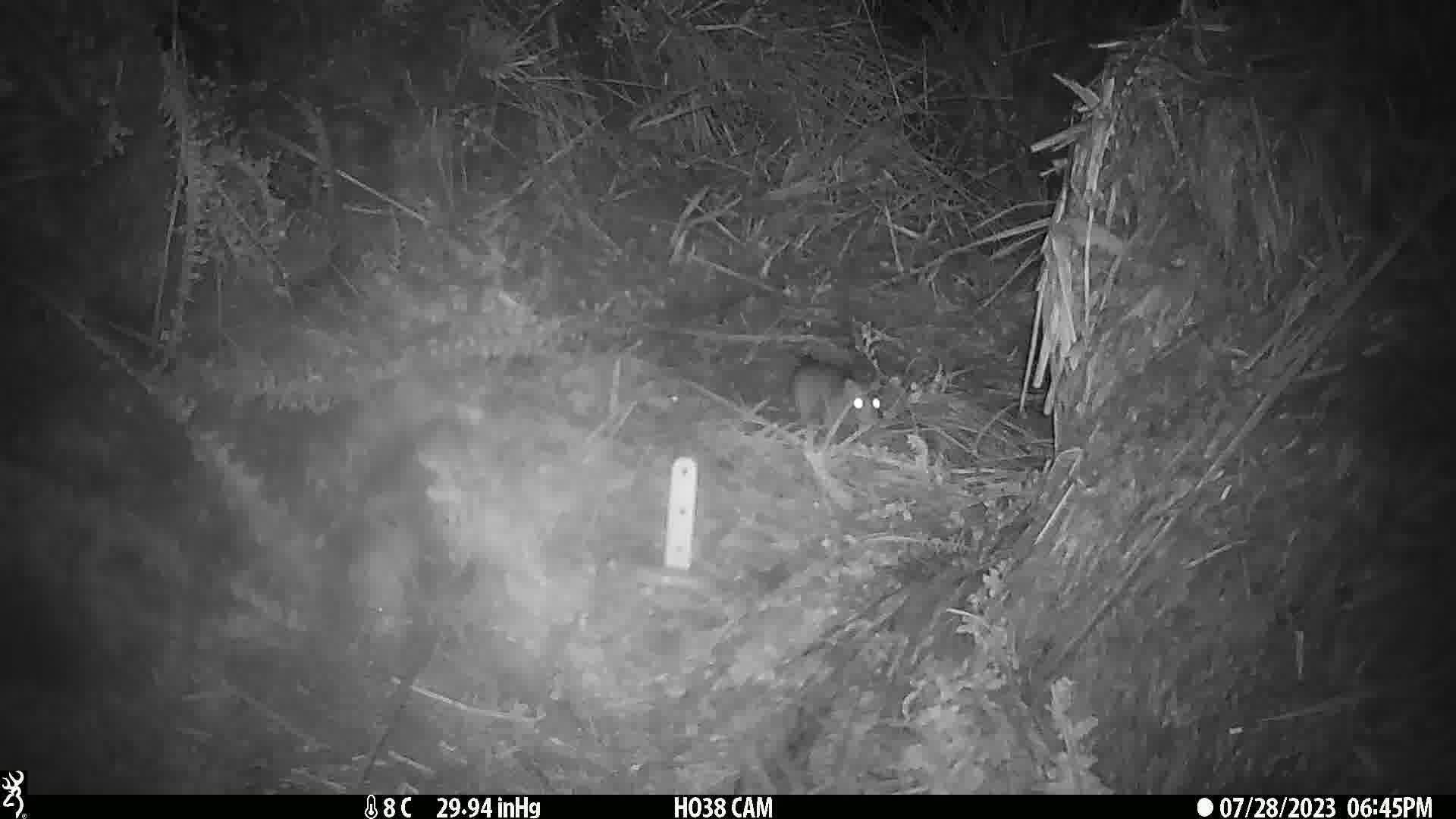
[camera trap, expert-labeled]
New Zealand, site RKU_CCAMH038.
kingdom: Animalia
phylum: Chordata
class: Mammalia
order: Rodentia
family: Muridae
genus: Rattus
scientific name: Rattus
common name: rat